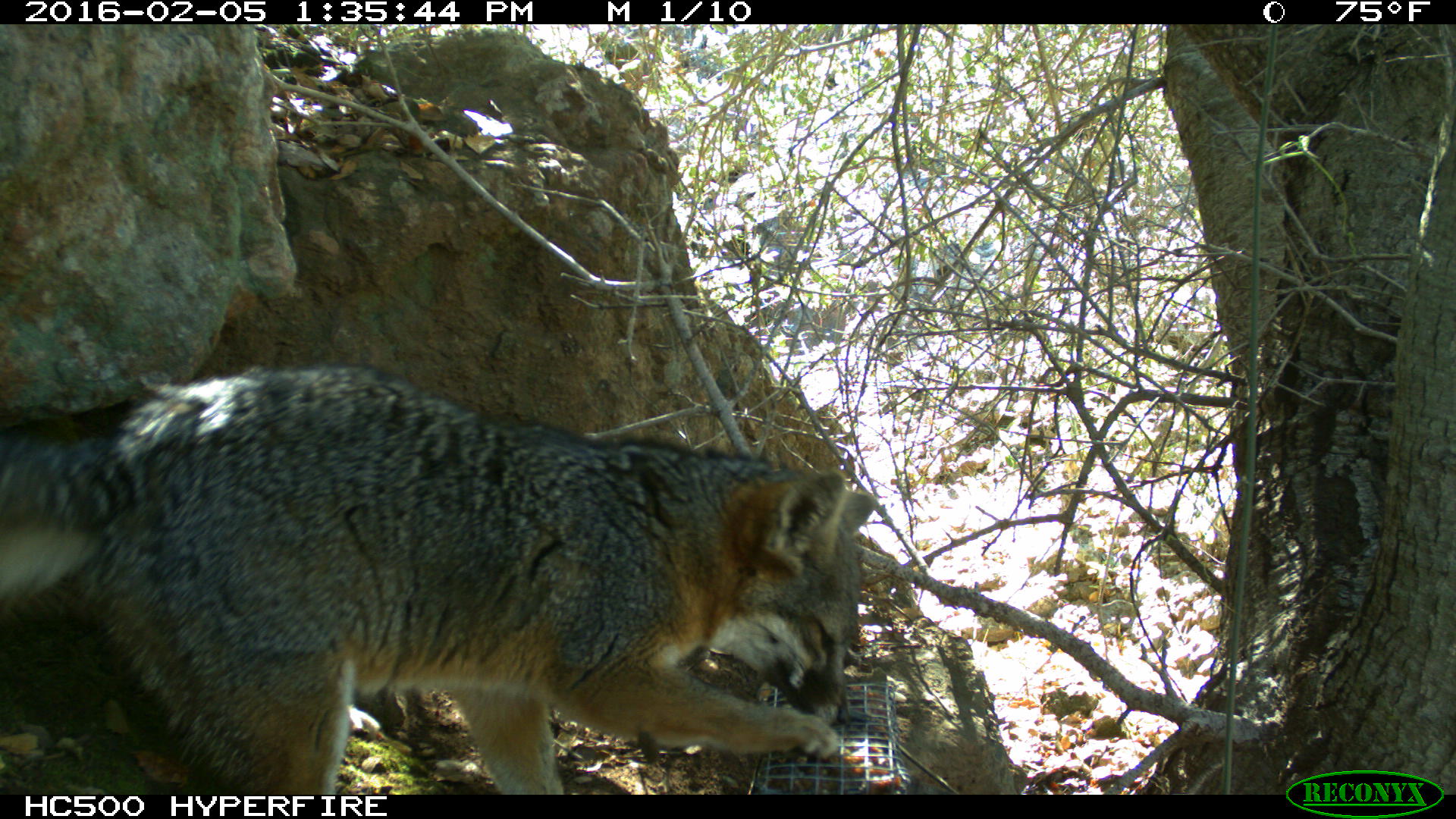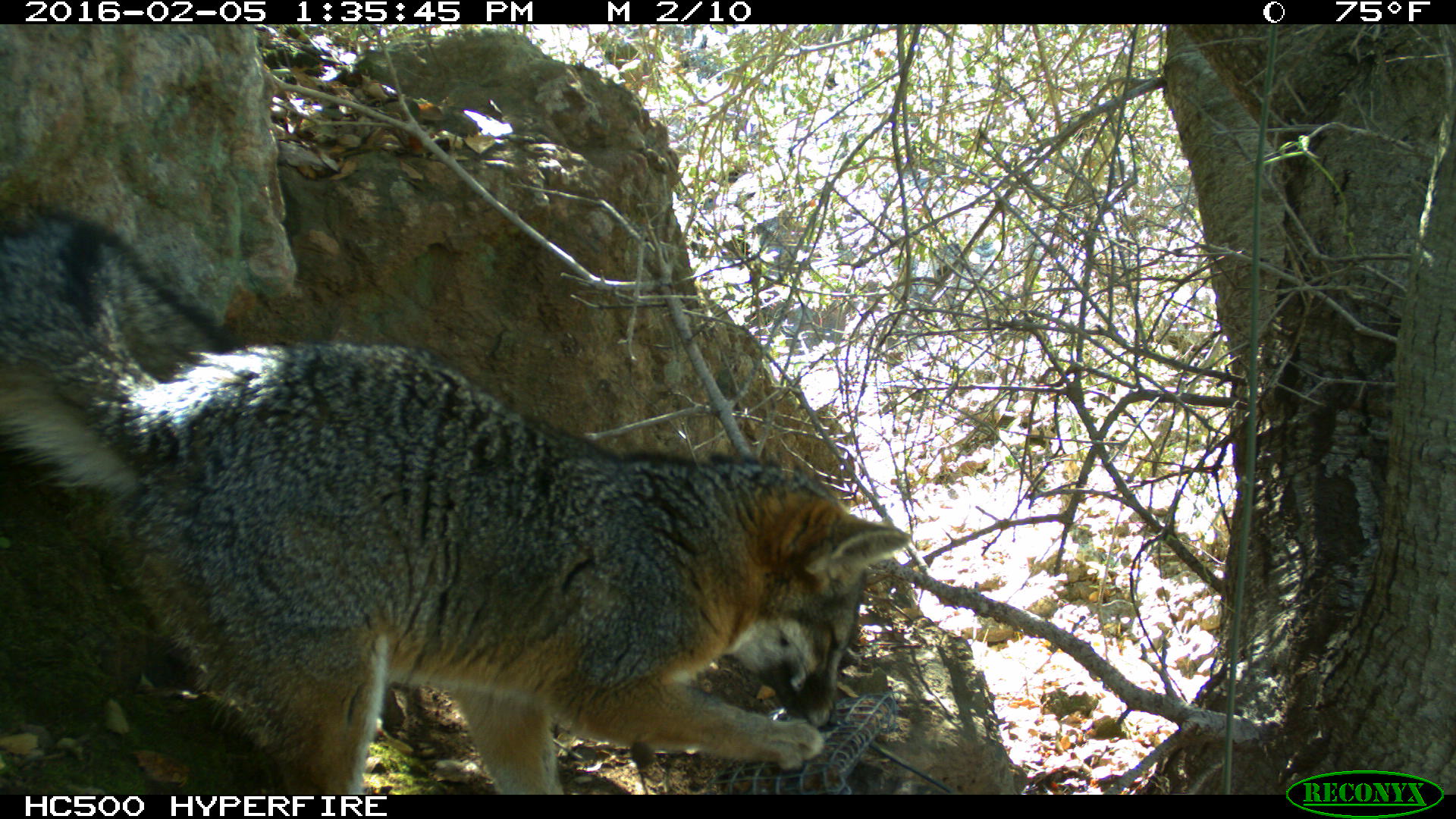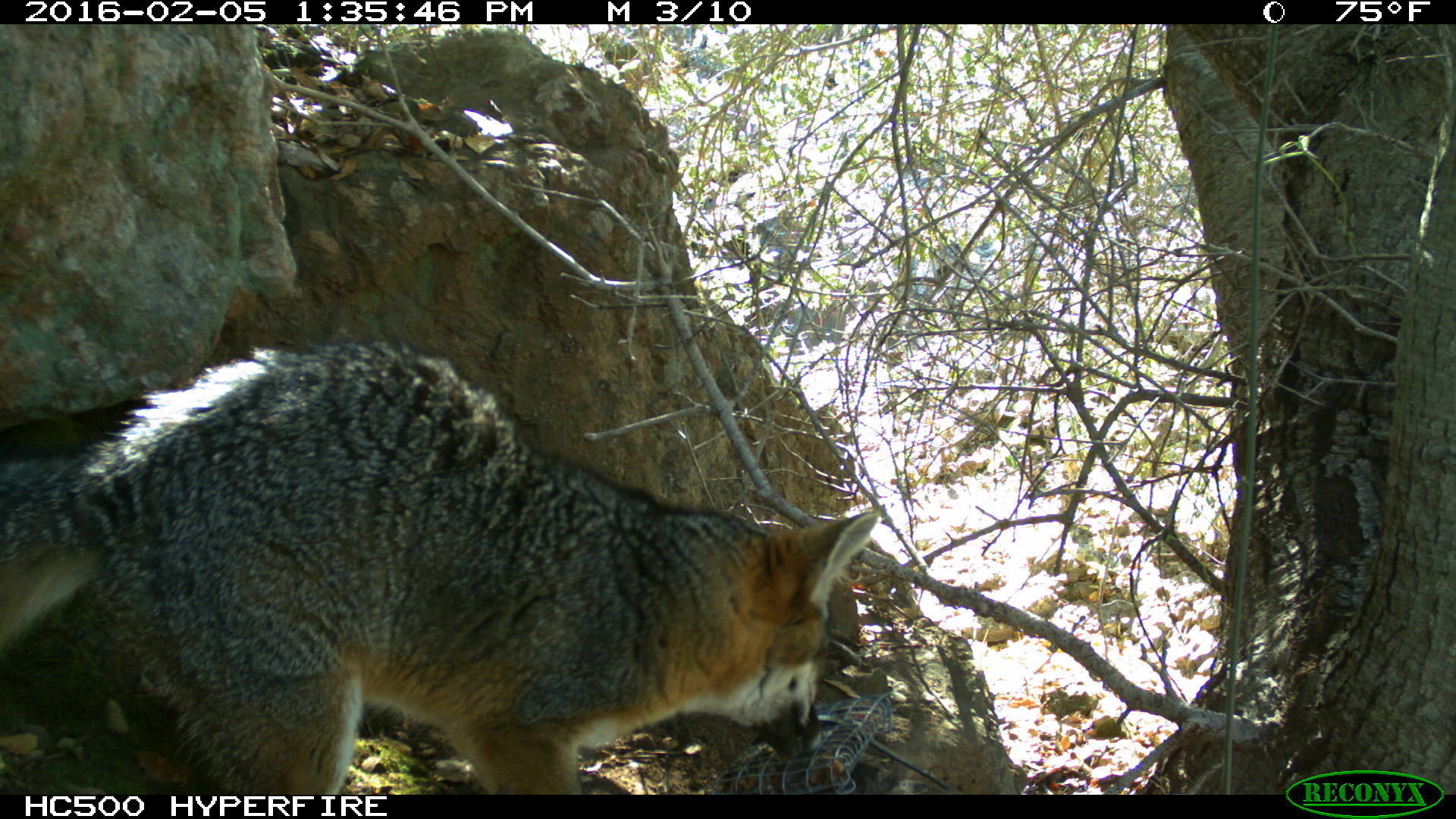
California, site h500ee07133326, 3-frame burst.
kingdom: Animalia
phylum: Chordata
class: Mammalia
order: Carnivora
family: Canidae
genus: Urocyon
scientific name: Urocyon littoralis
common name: island fox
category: fox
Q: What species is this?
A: Fox (island fox) (Urocyon littoralis).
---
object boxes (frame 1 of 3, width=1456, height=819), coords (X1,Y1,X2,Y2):
fox: (0,367,877,795)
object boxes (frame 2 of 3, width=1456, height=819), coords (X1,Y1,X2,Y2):
fox: (0,204,912,794)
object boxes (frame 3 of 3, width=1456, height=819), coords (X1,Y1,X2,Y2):
fox: (0,344,879,794)